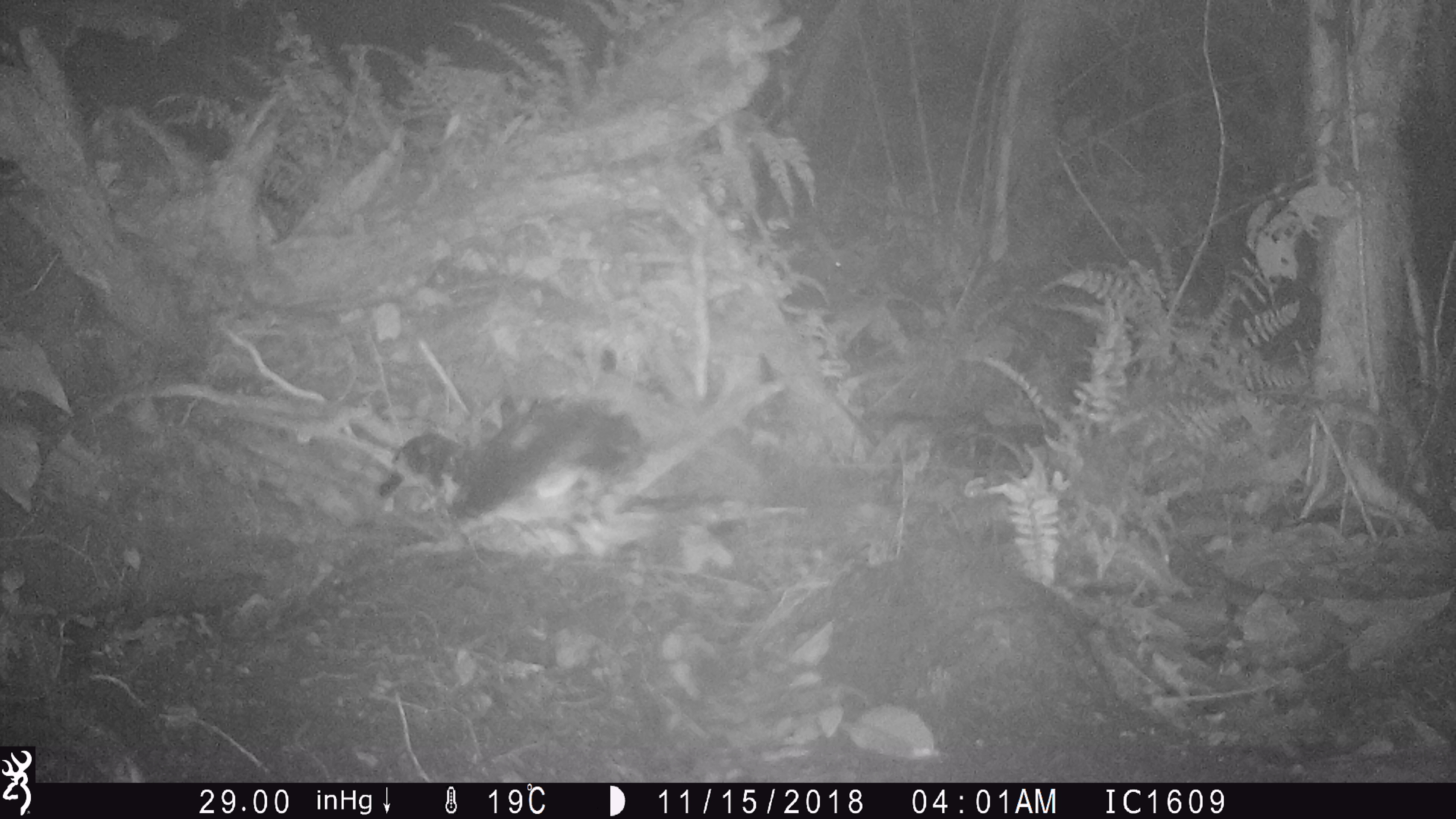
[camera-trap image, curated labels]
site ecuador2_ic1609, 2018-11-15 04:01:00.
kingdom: Animalia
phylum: Chordata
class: Aves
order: Procellariiformes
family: Procellariidae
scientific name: Procellariidae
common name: petrel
Petrel (Procellariidae).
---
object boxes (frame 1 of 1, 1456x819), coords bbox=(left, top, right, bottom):
petrel: bbox=(366, 381, 676, 557)